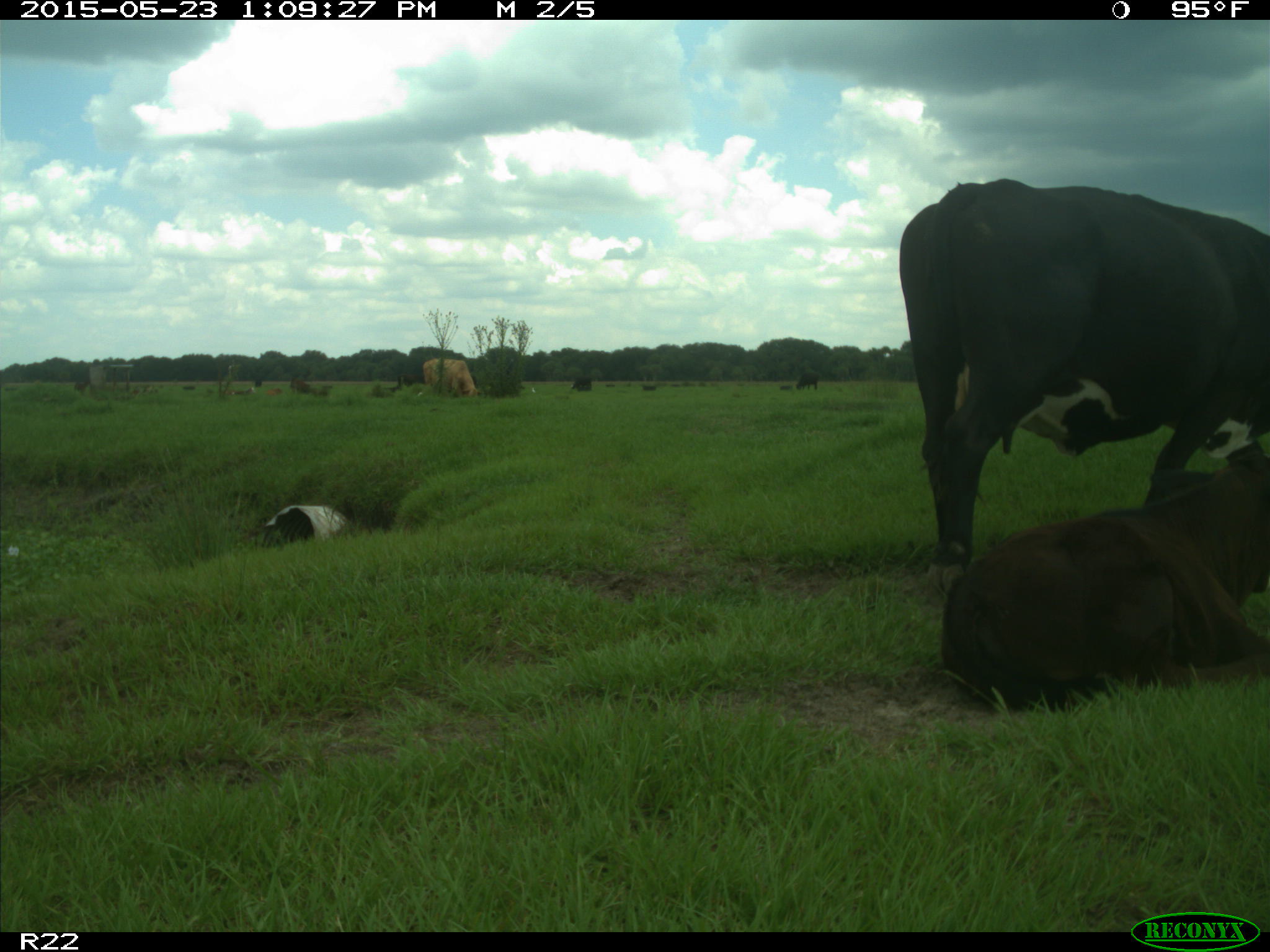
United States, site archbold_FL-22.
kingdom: Animalia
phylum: Chordata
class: Mammalia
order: Artiodactyla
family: Bovidae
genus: Bos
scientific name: Bos taurus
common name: domestic cow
Bos taurus (domestic cow).